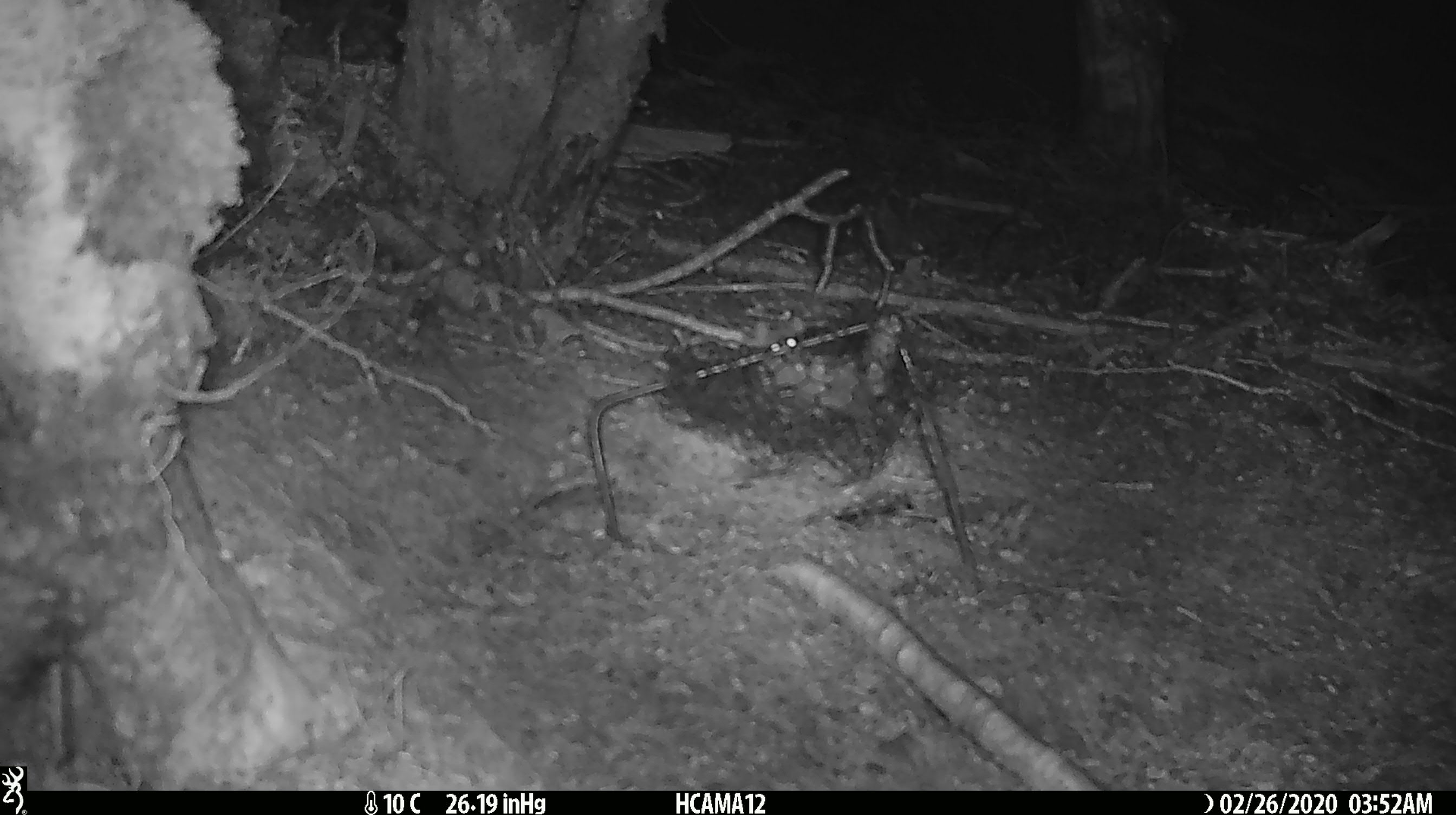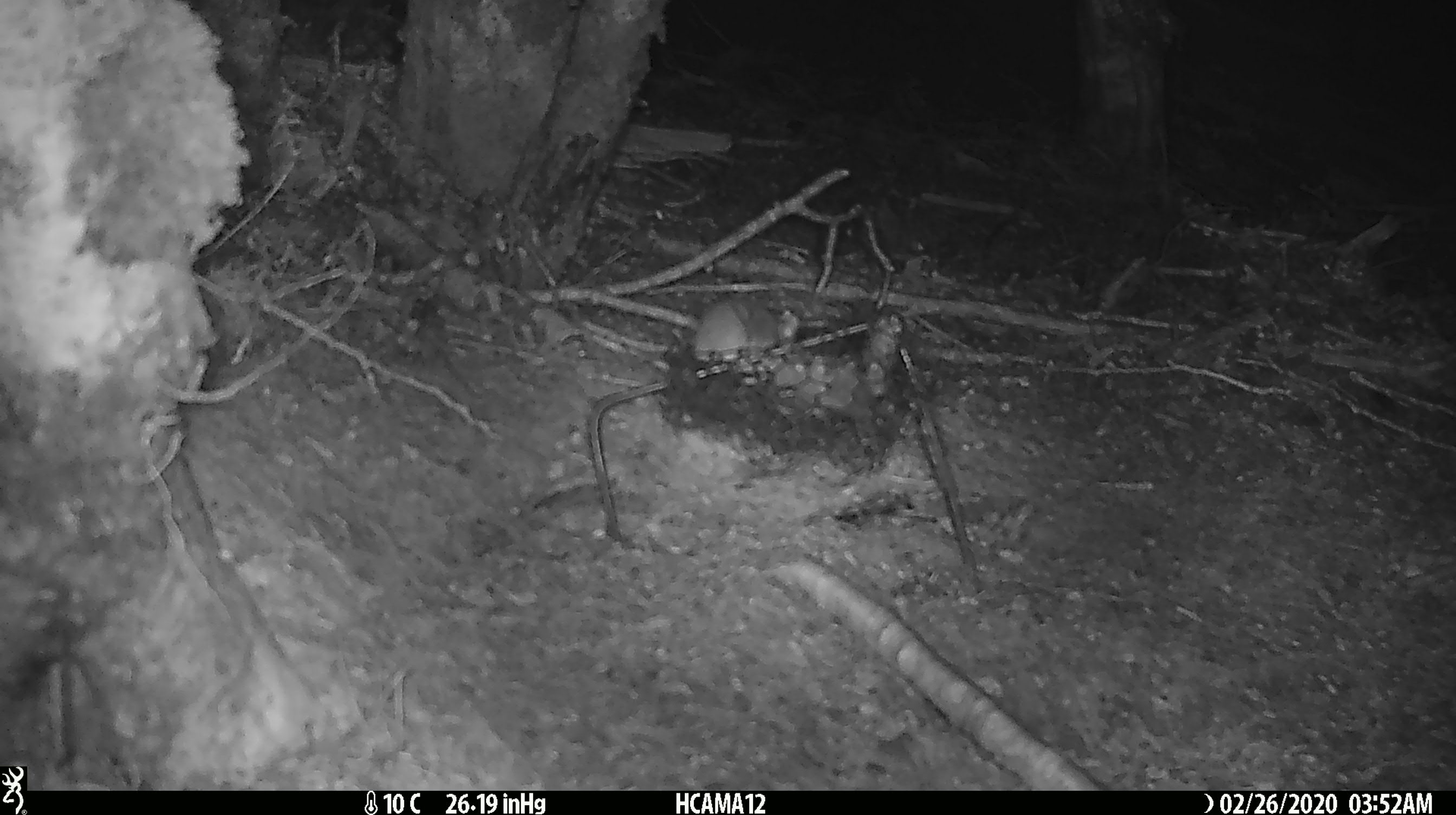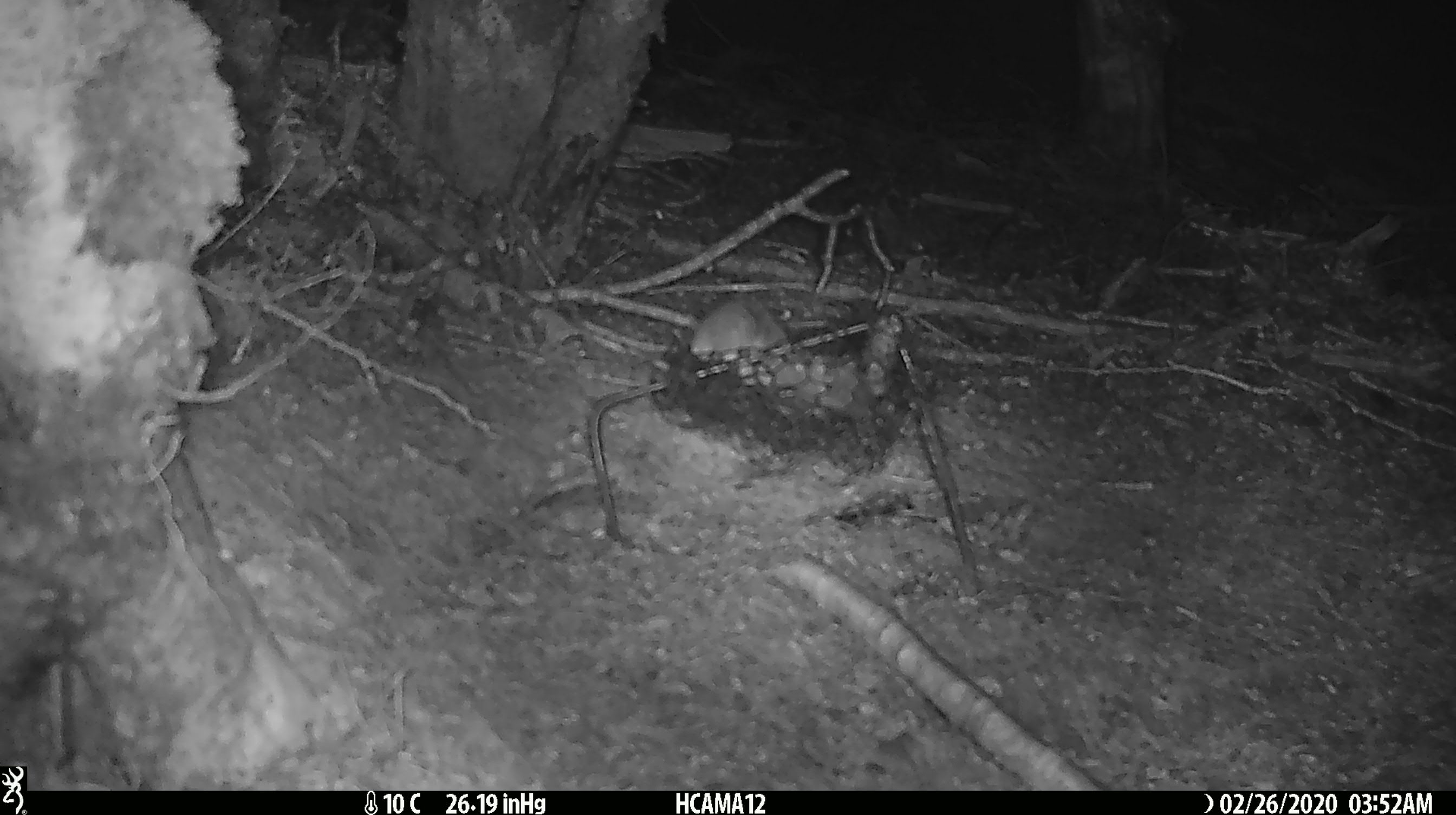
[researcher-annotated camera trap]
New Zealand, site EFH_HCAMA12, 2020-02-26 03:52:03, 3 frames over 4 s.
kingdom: Animalia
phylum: Chordata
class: Mammalia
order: Rodentia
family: Muridae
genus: Mus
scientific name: Mus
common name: mouse